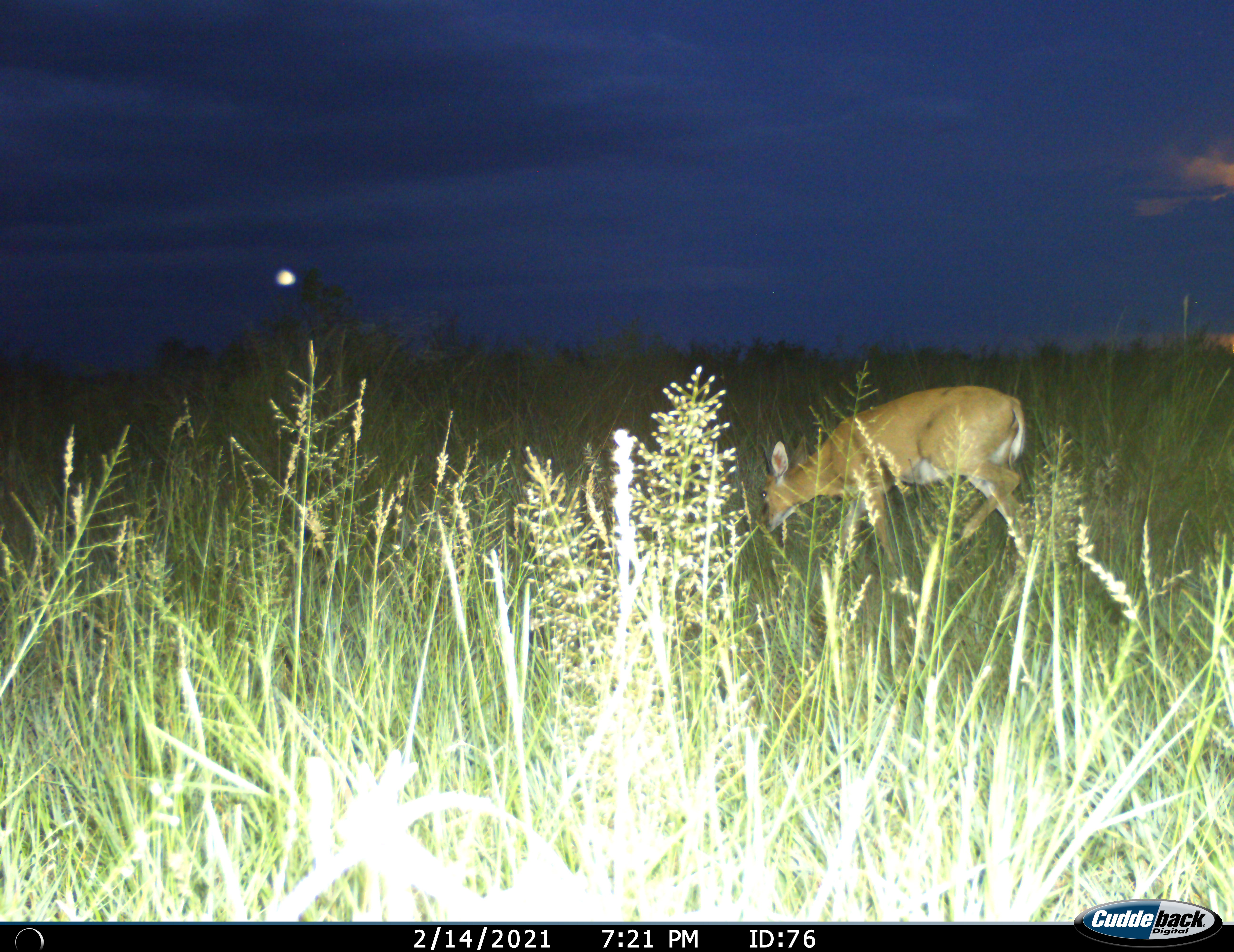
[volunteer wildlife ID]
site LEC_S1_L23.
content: unidentified animal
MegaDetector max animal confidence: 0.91